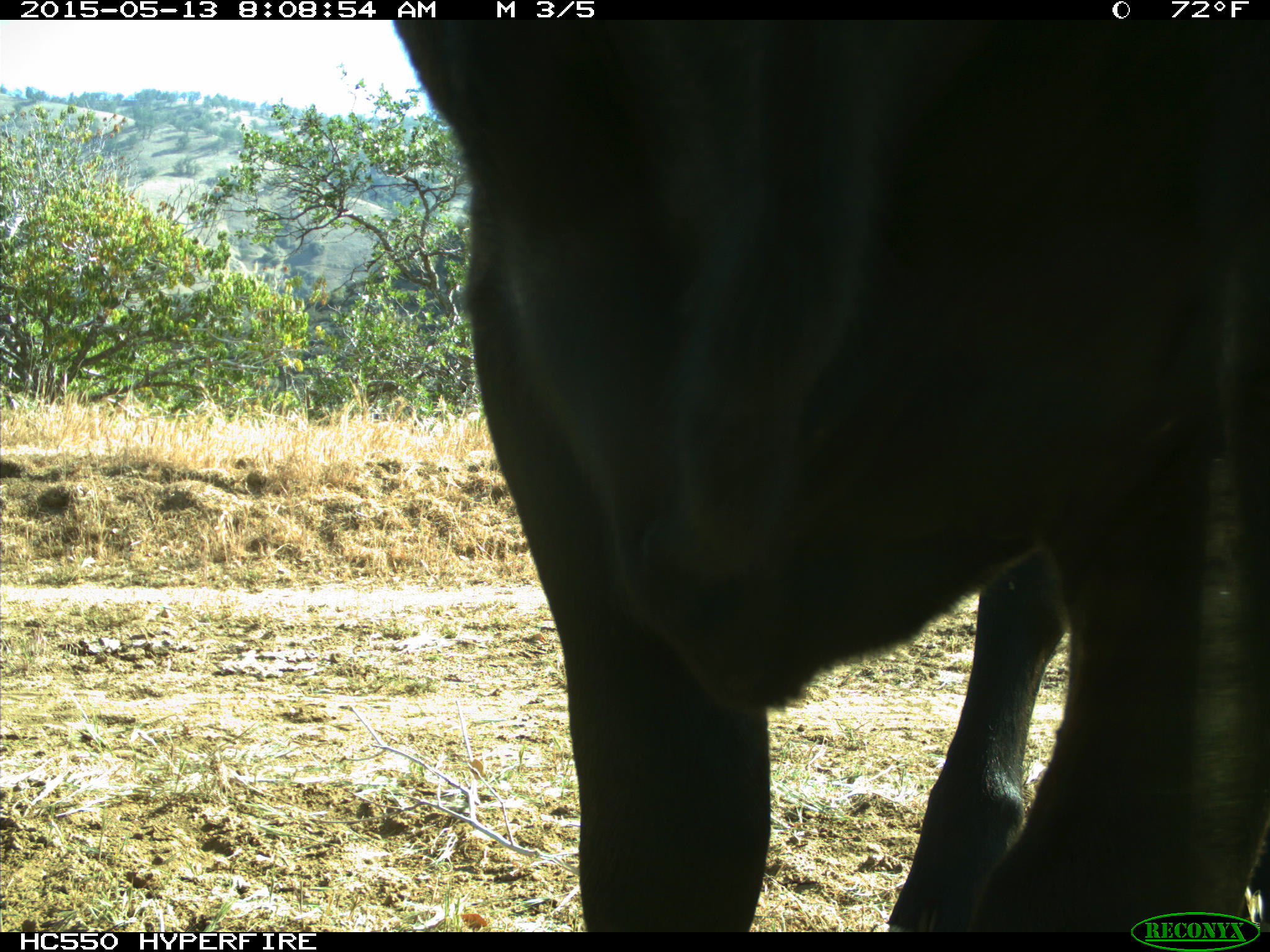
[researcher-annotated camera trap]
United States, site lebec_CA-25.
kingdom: Animalia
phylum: Chordata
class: Mammalia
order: Artiodactyla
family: Bovidae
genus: Bos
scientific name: Bos taurus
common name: domestic cow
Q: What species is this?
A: Bos taurus (domestic cow).